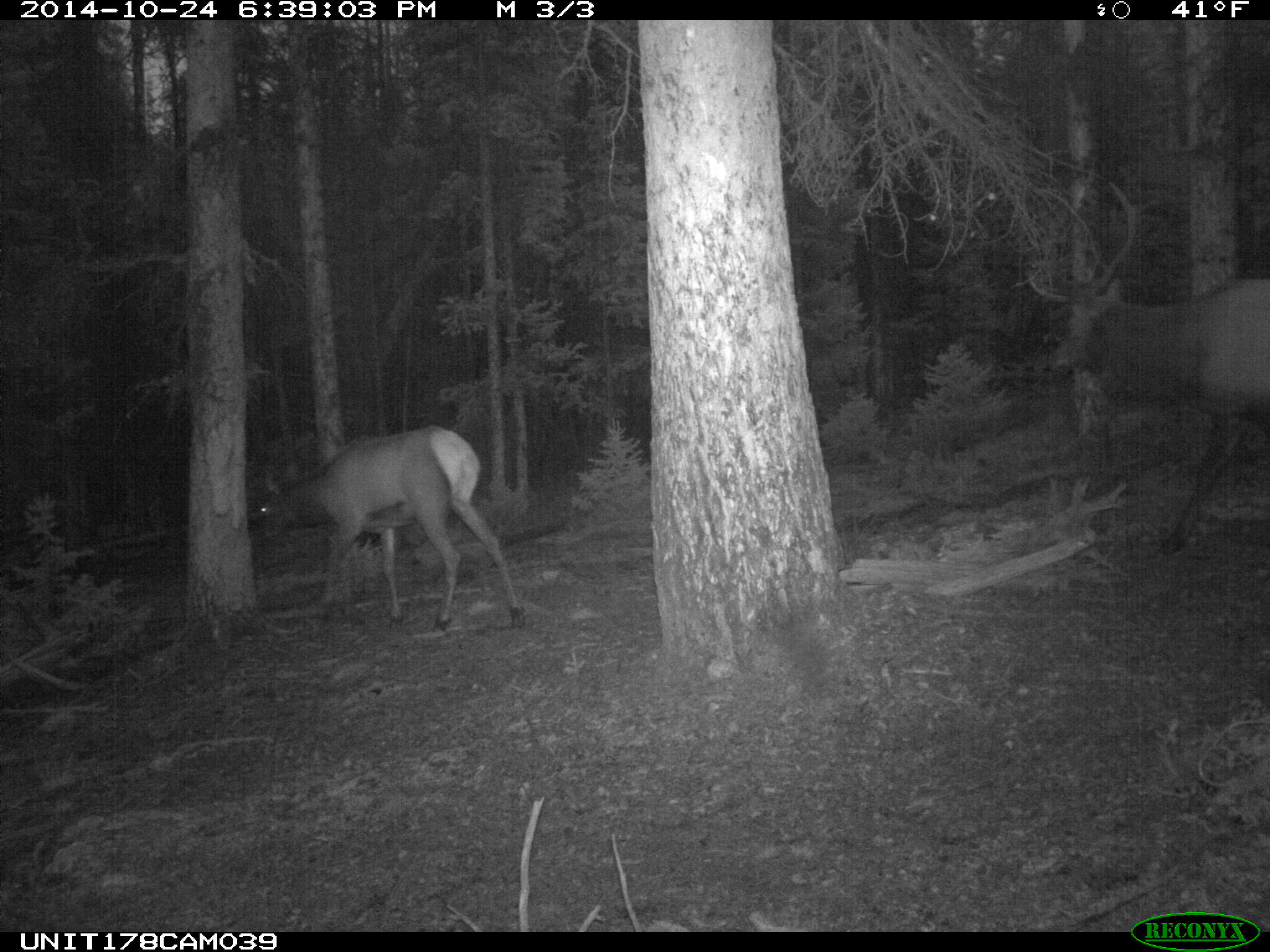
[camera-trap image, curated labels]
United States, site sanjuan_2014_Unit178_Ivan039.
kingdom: Animalia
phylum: Chordata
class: Mammalia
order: Artiodactyla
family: Cervidae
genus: Cervus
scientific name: Cervus elaphus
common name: red deer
Cervus elaphus (red deer).